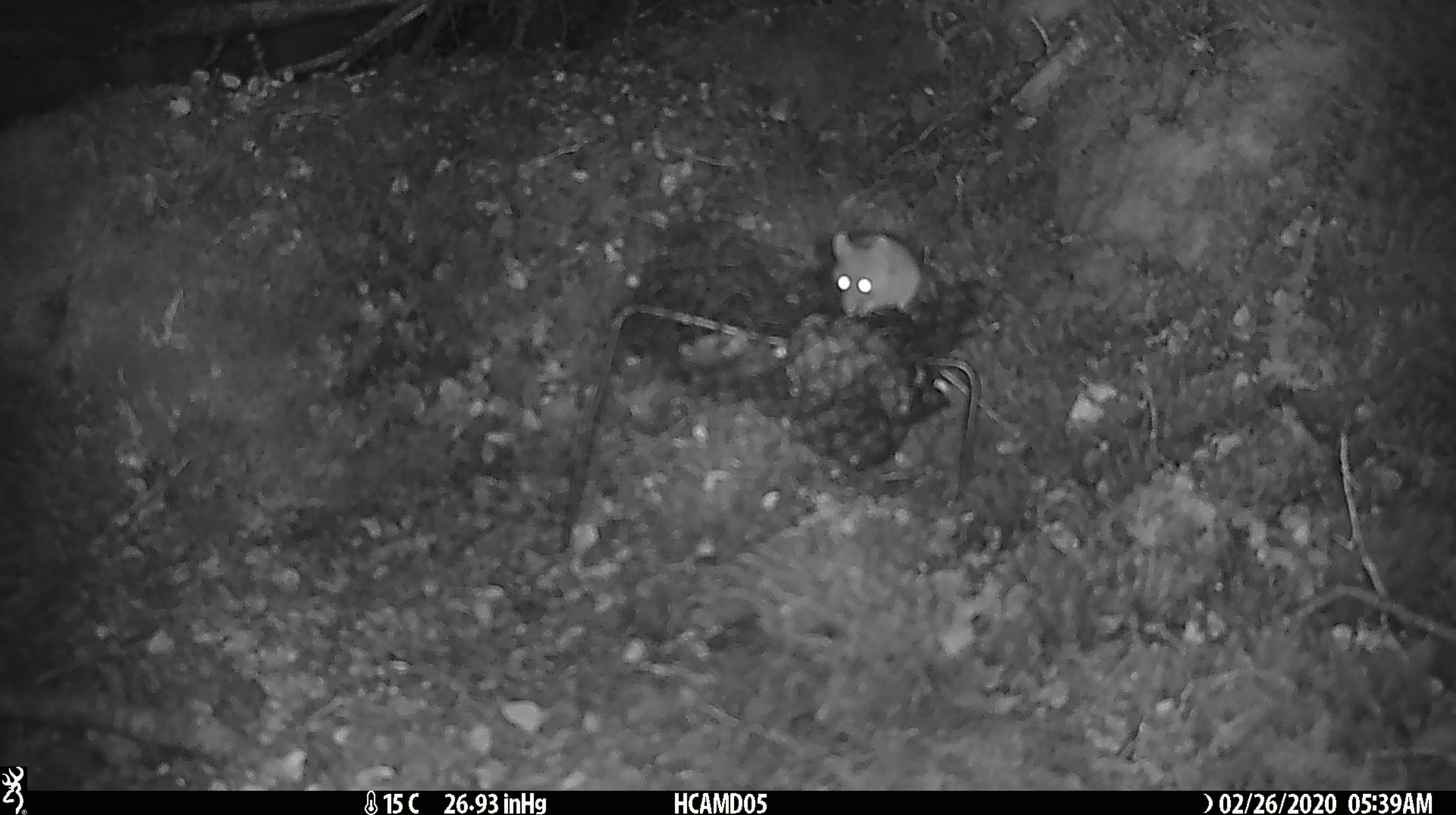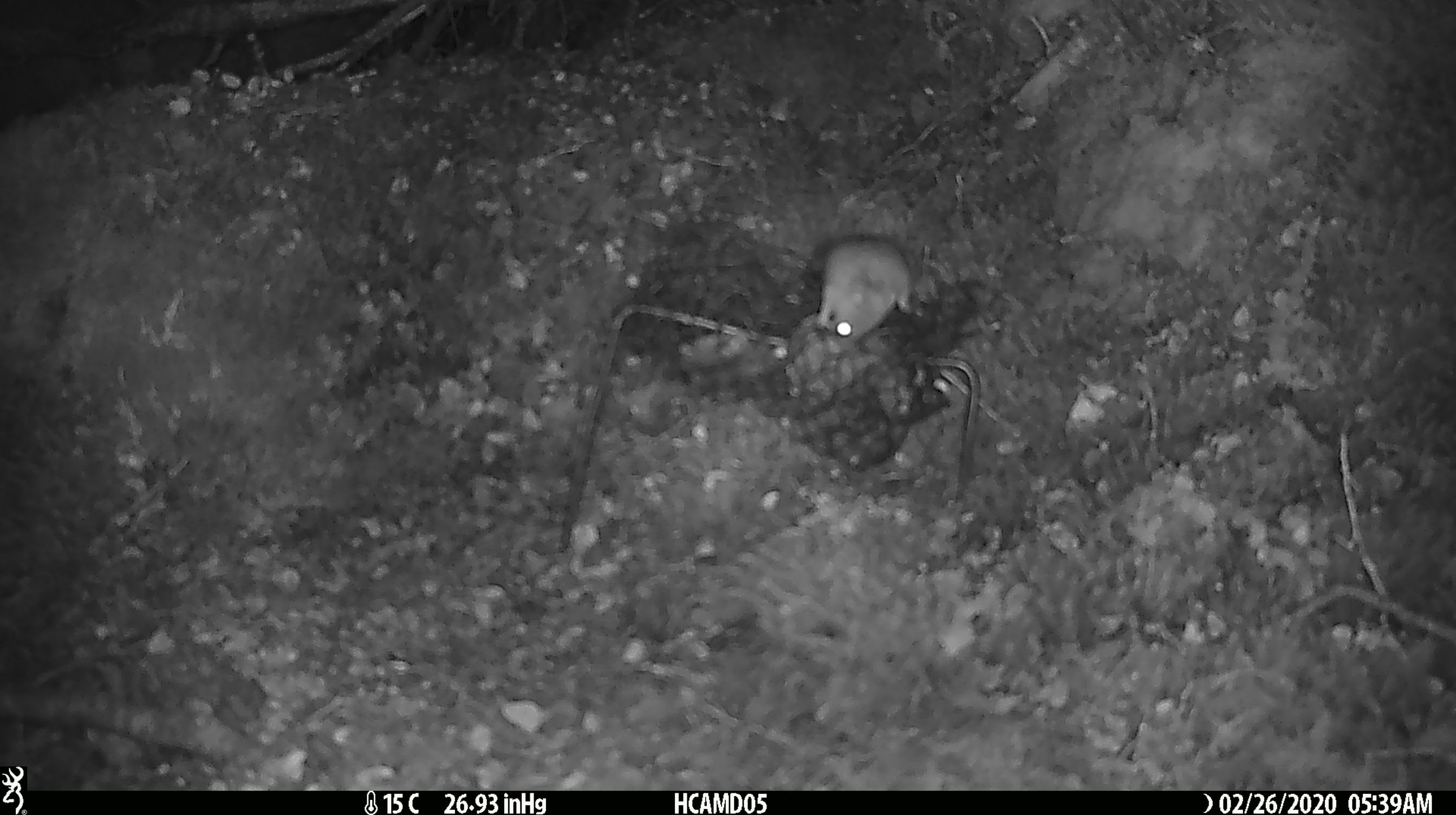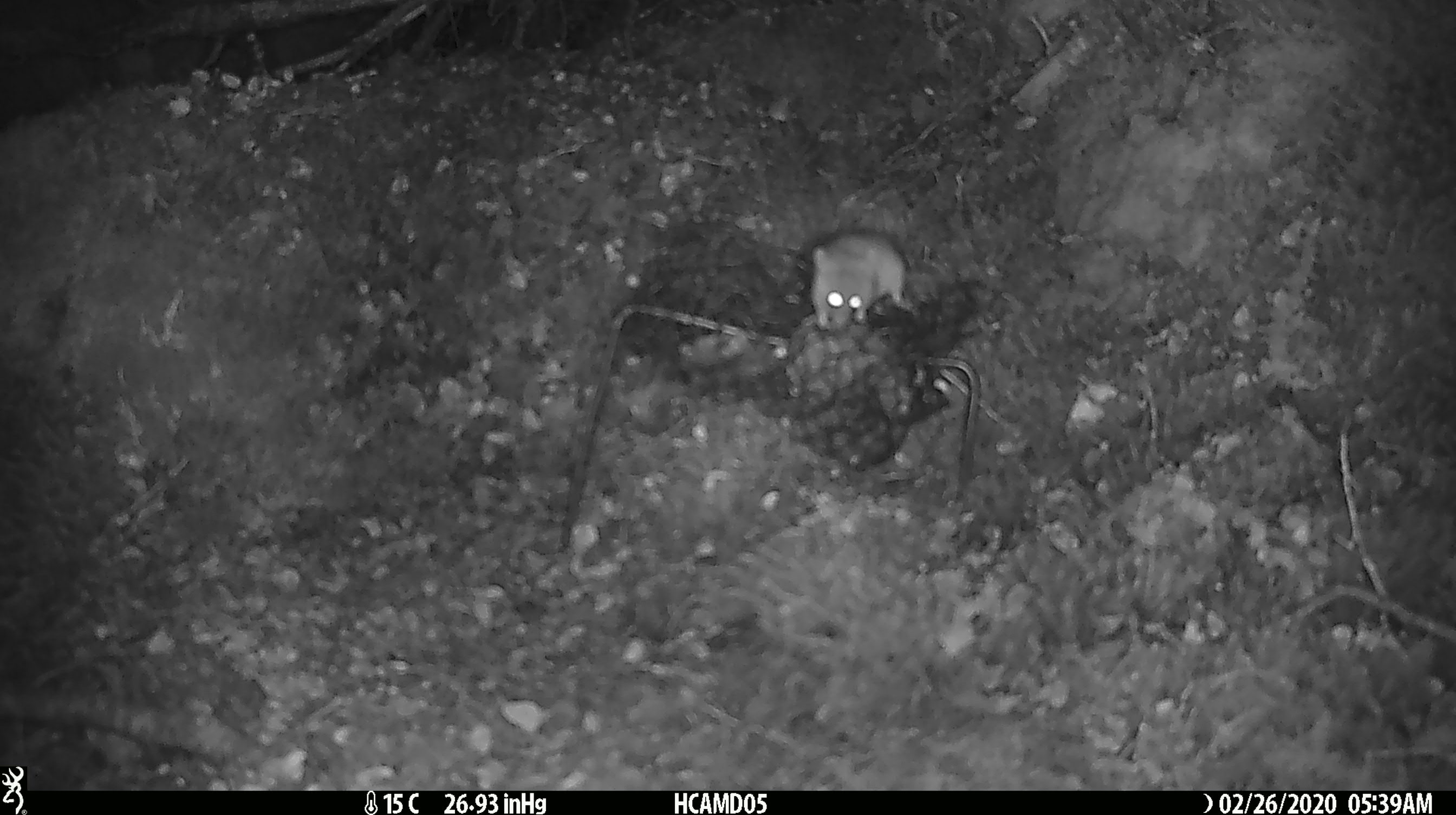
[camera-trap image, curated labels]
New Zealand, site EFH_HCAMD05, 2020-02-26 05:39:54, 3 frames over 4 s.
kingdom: Animalia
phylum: Chordata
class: Mammalia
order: Rodentia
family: Muridae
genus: Mus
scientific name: Mus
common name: mouse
Mouse (Mus).